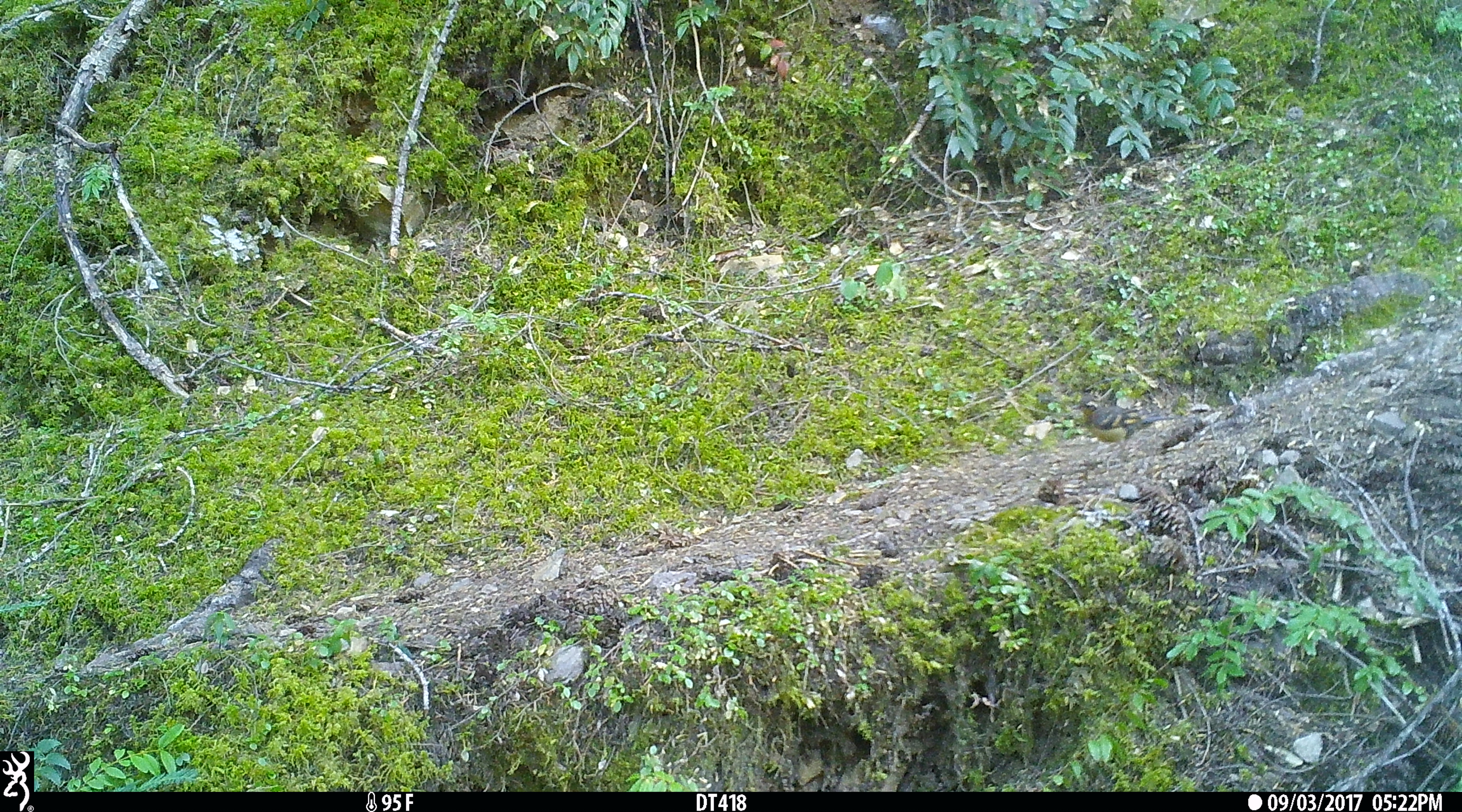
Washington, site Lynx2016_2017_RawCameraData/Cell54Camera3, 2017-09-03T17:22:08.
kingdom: Animalia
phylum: Chordata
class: Aves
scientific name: Aves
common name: birds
Aves (birds). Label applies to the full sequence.